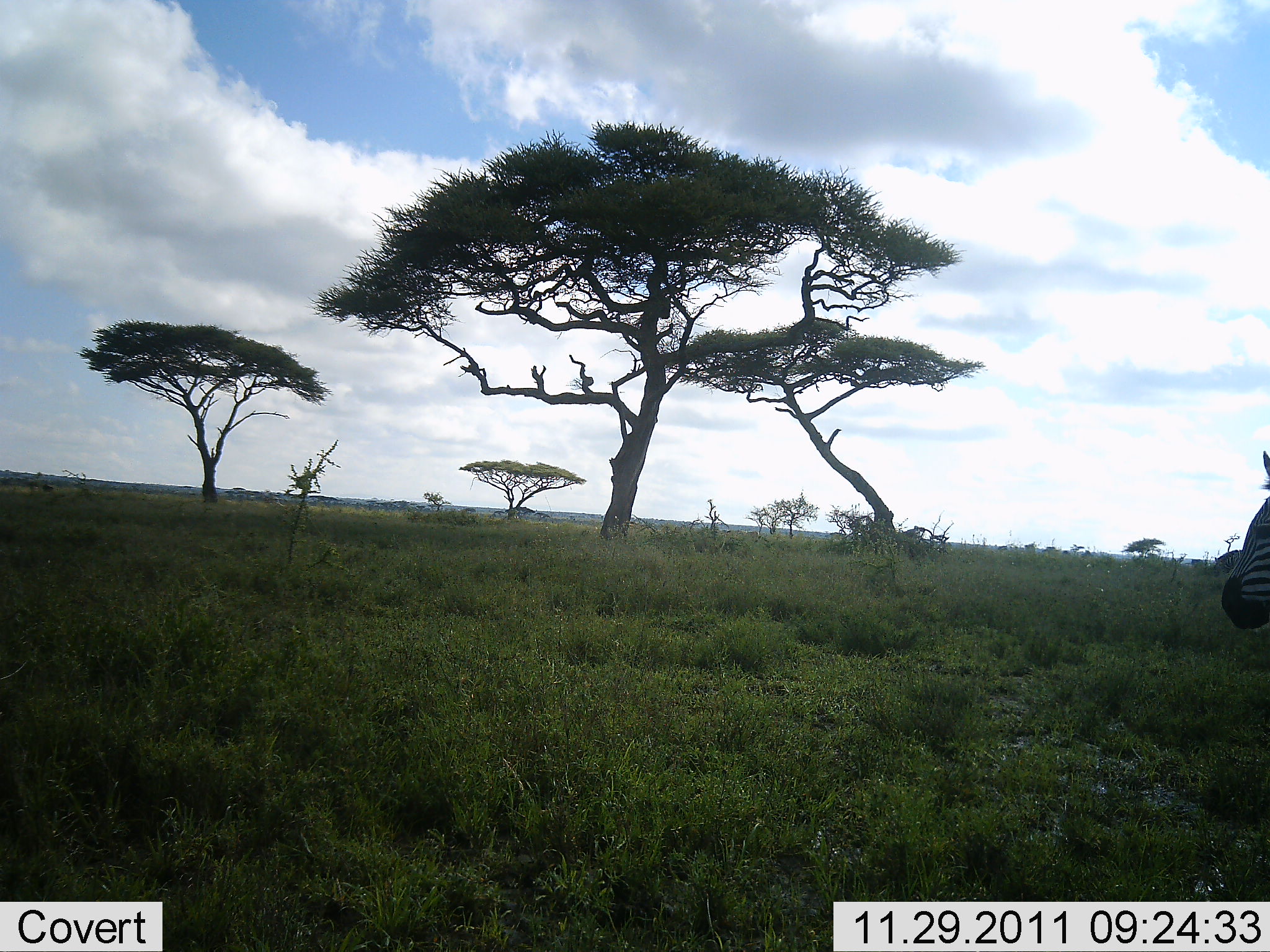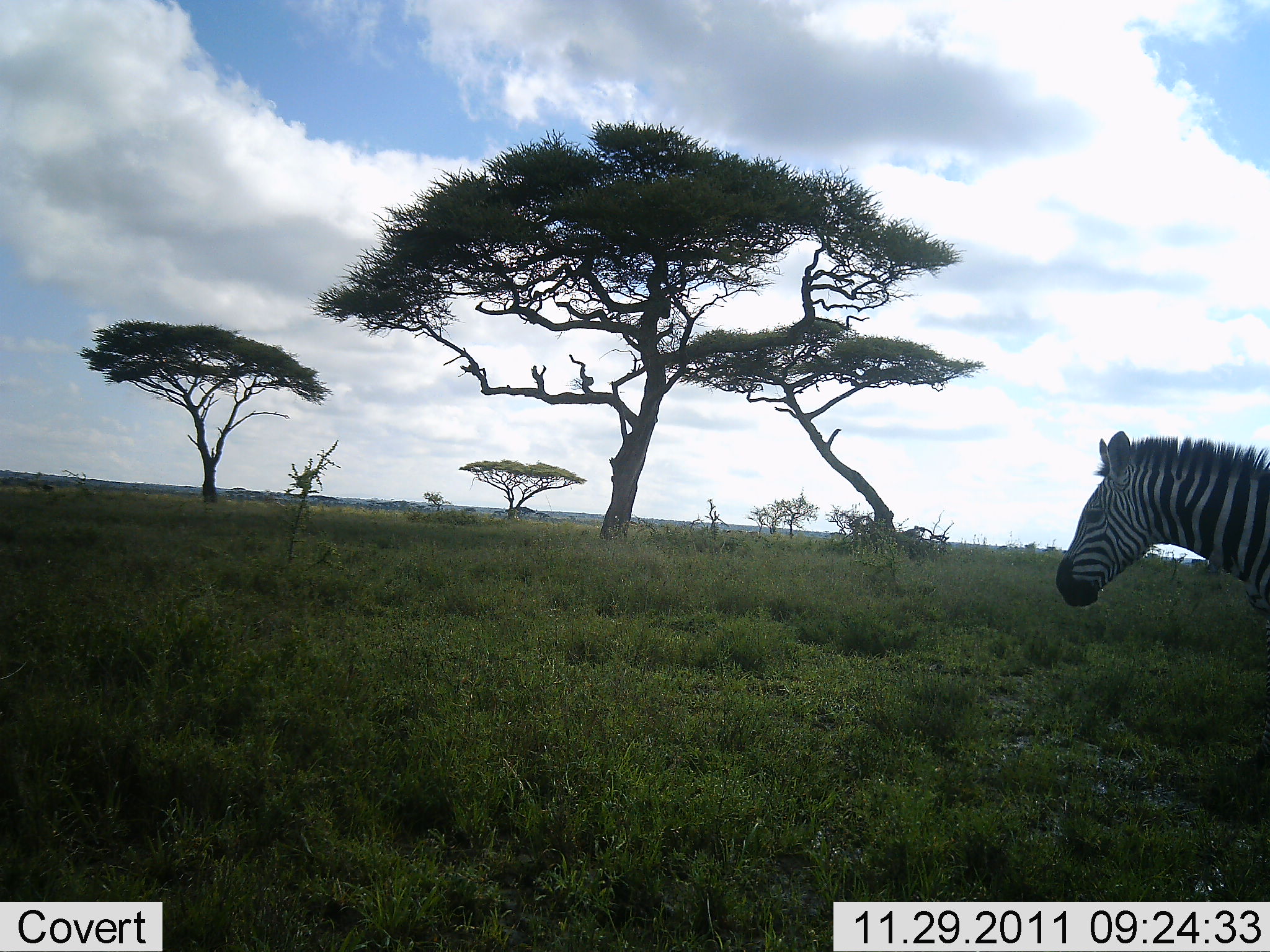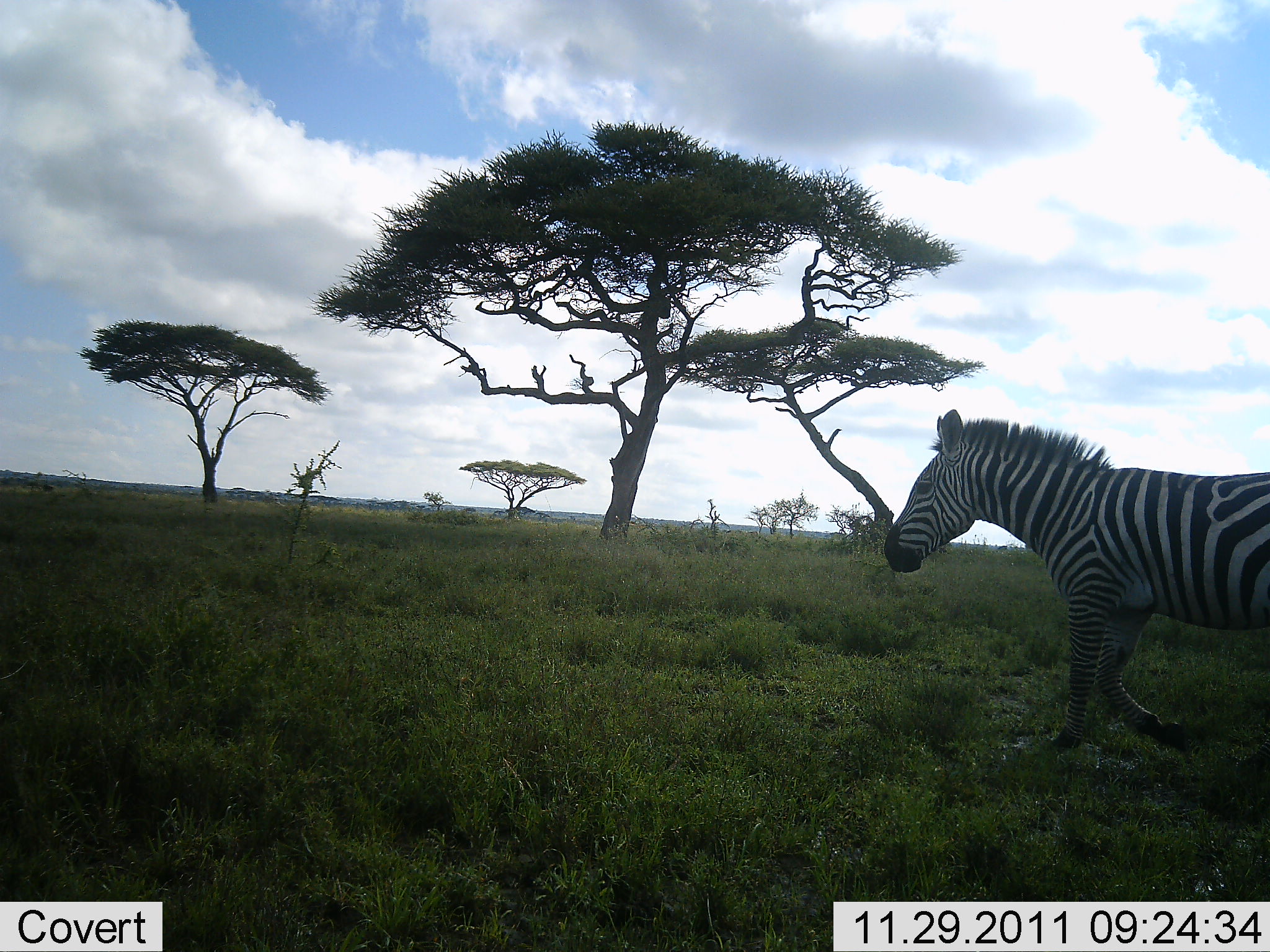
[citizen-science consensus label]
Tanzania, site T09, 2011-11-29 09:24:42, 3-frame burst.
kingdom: Animalia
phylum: Chordata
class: Mammalia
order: Perissodactyla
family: Equidae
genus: Equus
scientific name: Equus quagga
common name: plains zebra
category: zebra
Zebra (plains zebra) (Equus quagga), count 1. Behavior (volunteer vote fractions): standing 0%, resting 0%, moving 100%, interacting 0%. Young present (vote fraction): 0%. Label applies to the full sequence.